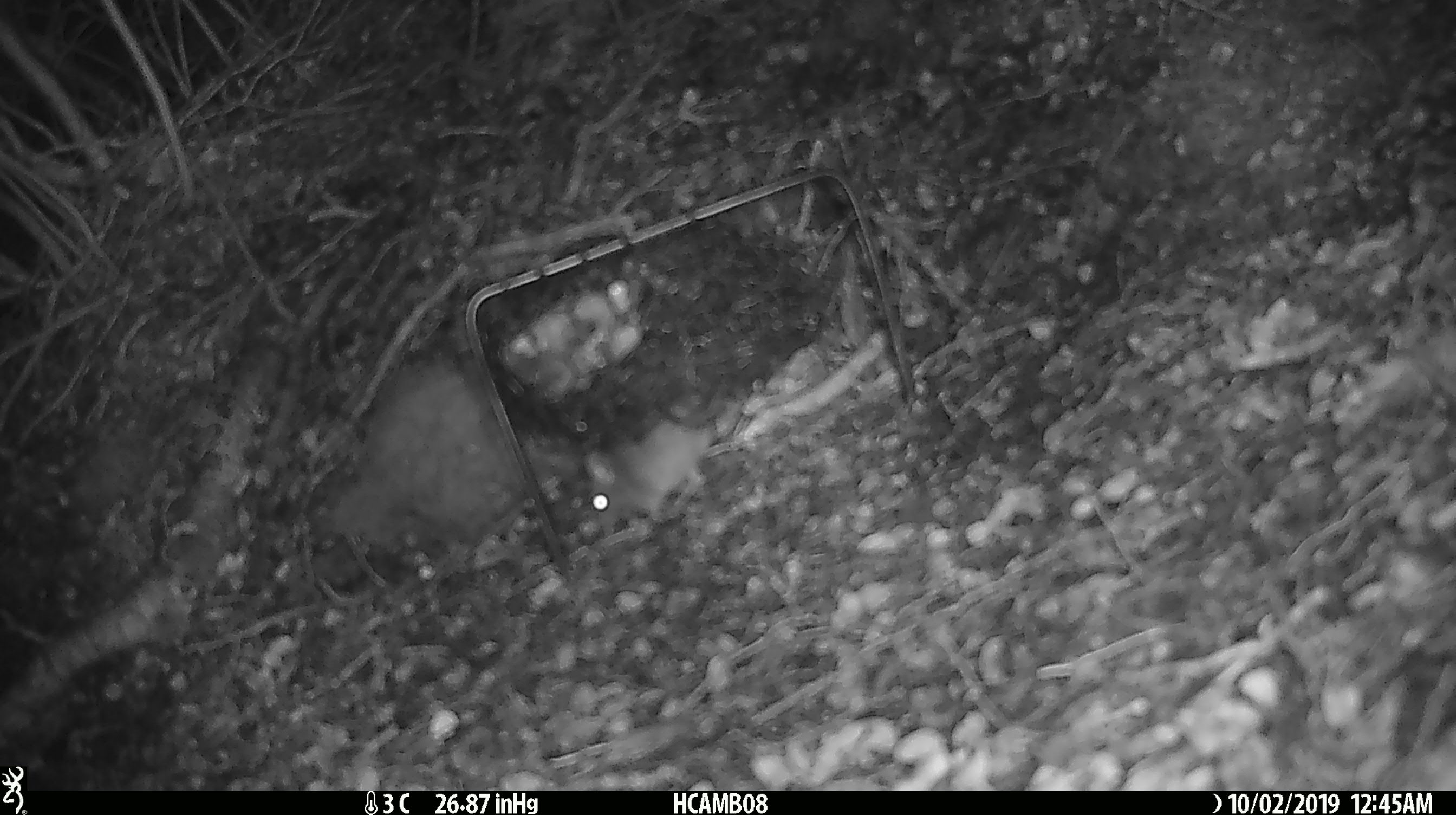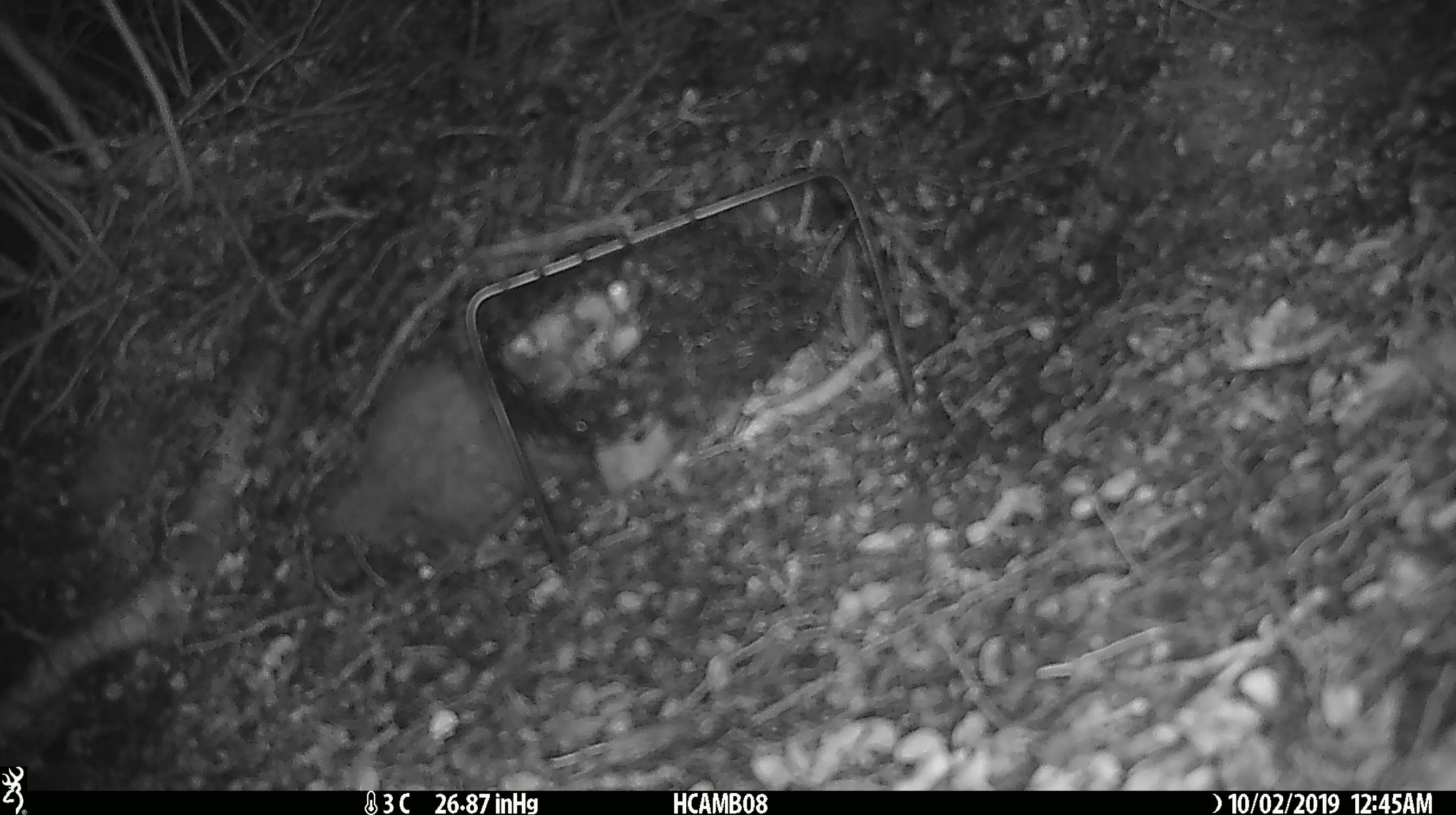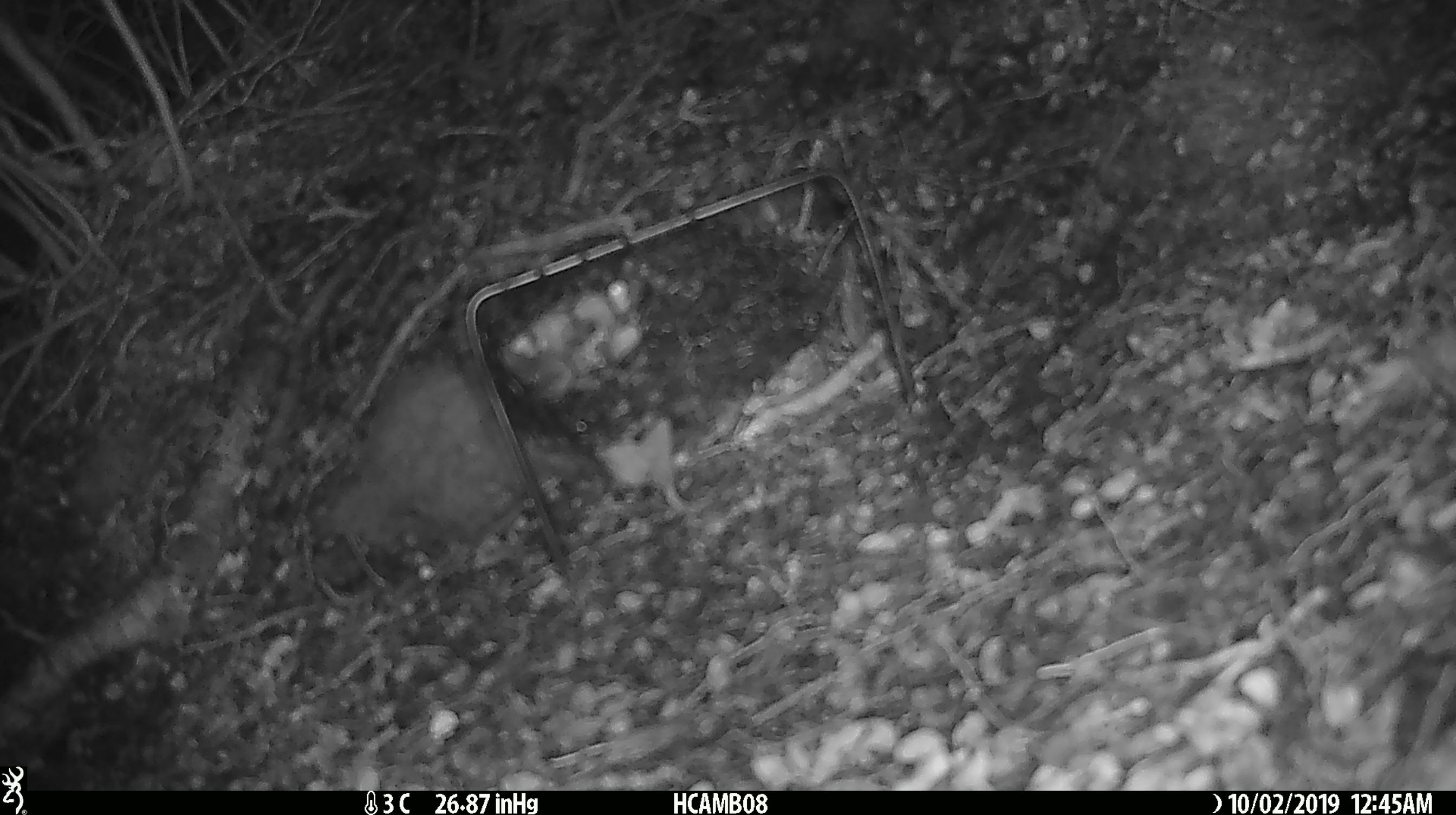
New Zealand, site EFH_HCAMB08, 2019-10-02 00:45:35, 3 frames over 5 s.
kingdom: Animalia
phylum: Chordata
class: Mammalia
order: Rodentia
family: Muridae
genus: Mus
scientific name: Mus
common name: mouse